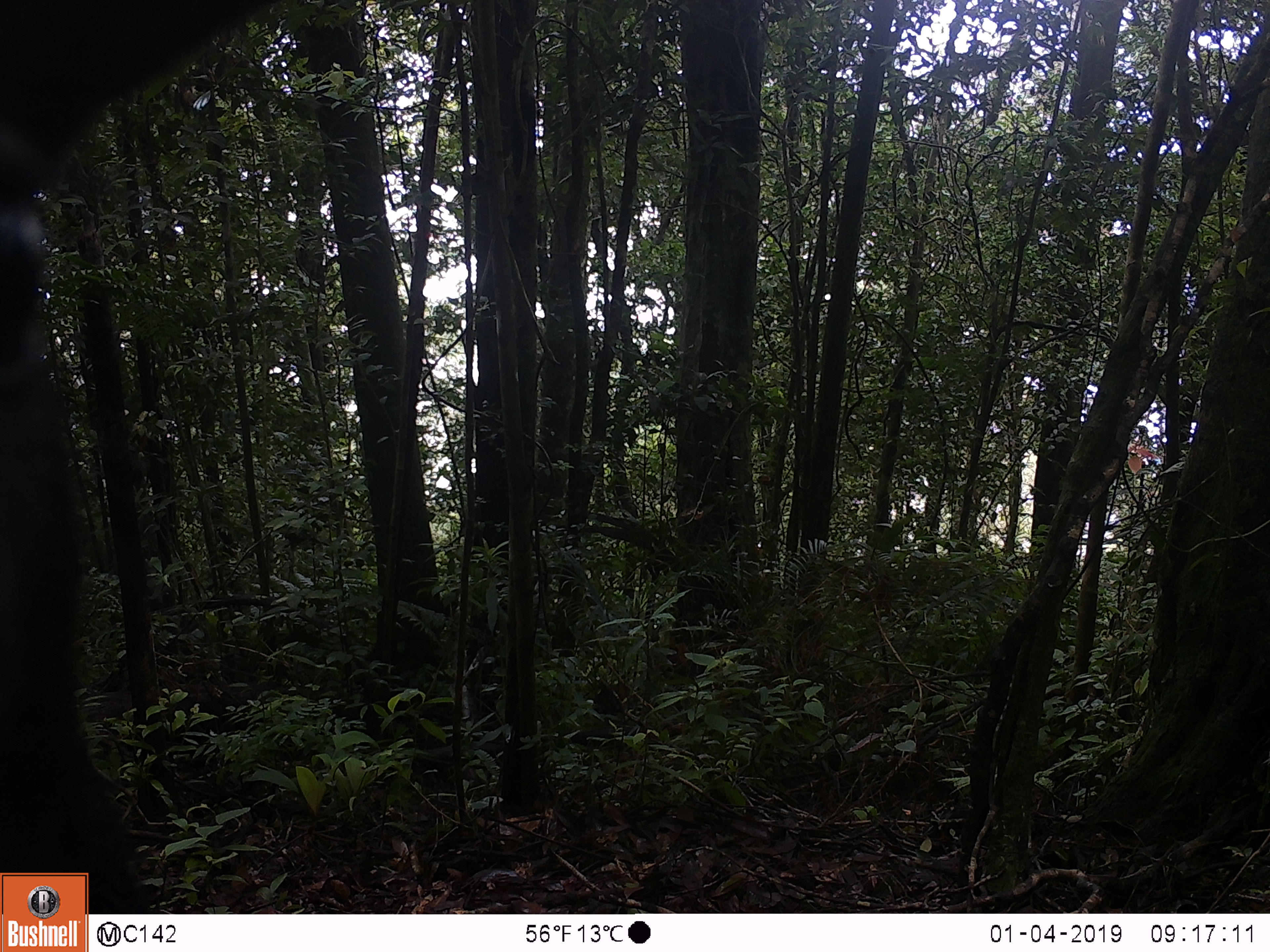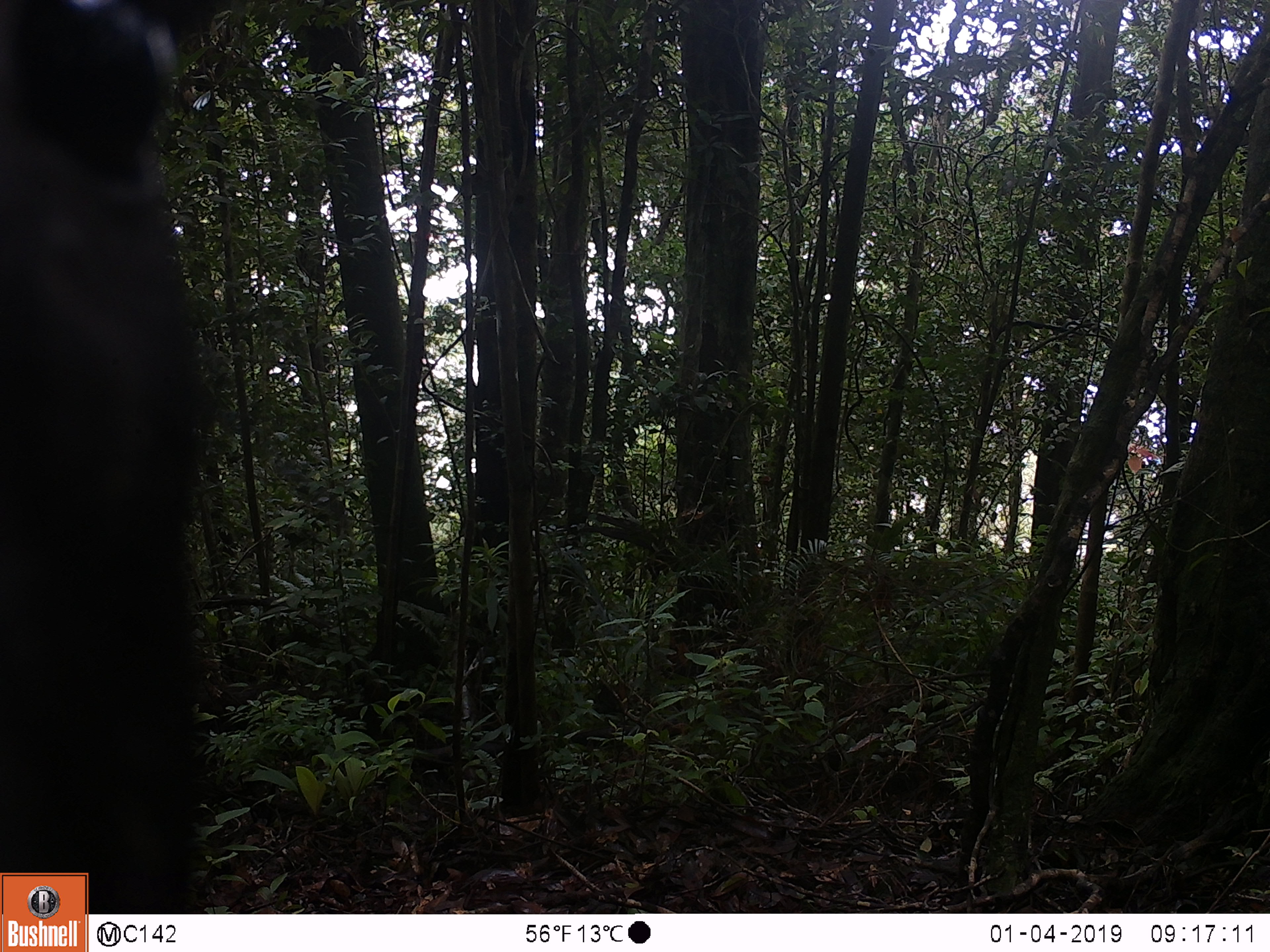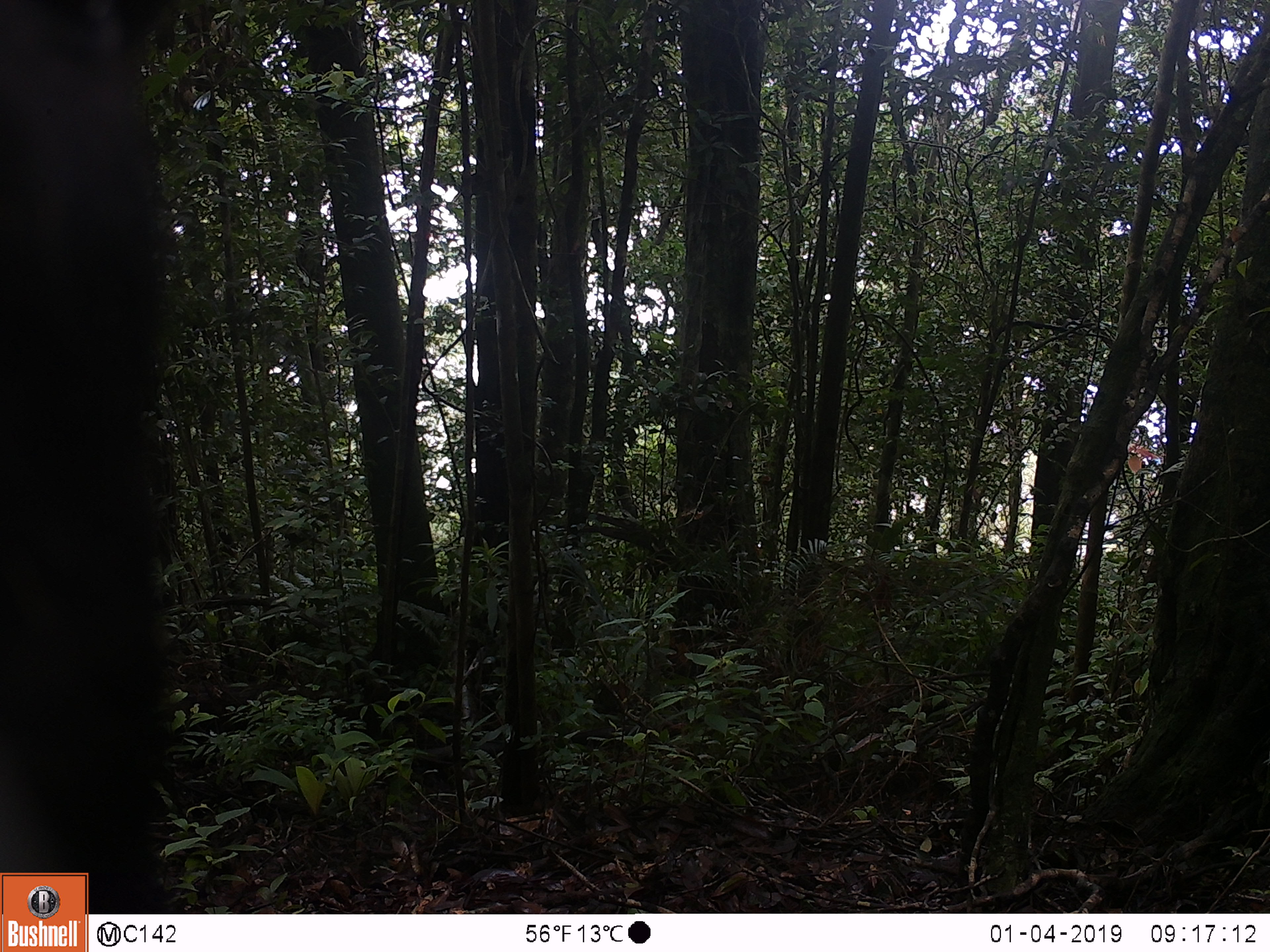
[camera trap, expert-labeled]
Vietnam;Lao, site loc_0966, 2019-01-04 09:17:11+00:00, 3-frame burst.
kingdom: Animalia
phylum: Chordata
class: Mammalia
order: Artiodactyla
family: Bovidae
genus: Capricornis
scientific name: Capricornis sumatraensis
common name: chinese serow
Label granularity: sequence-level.